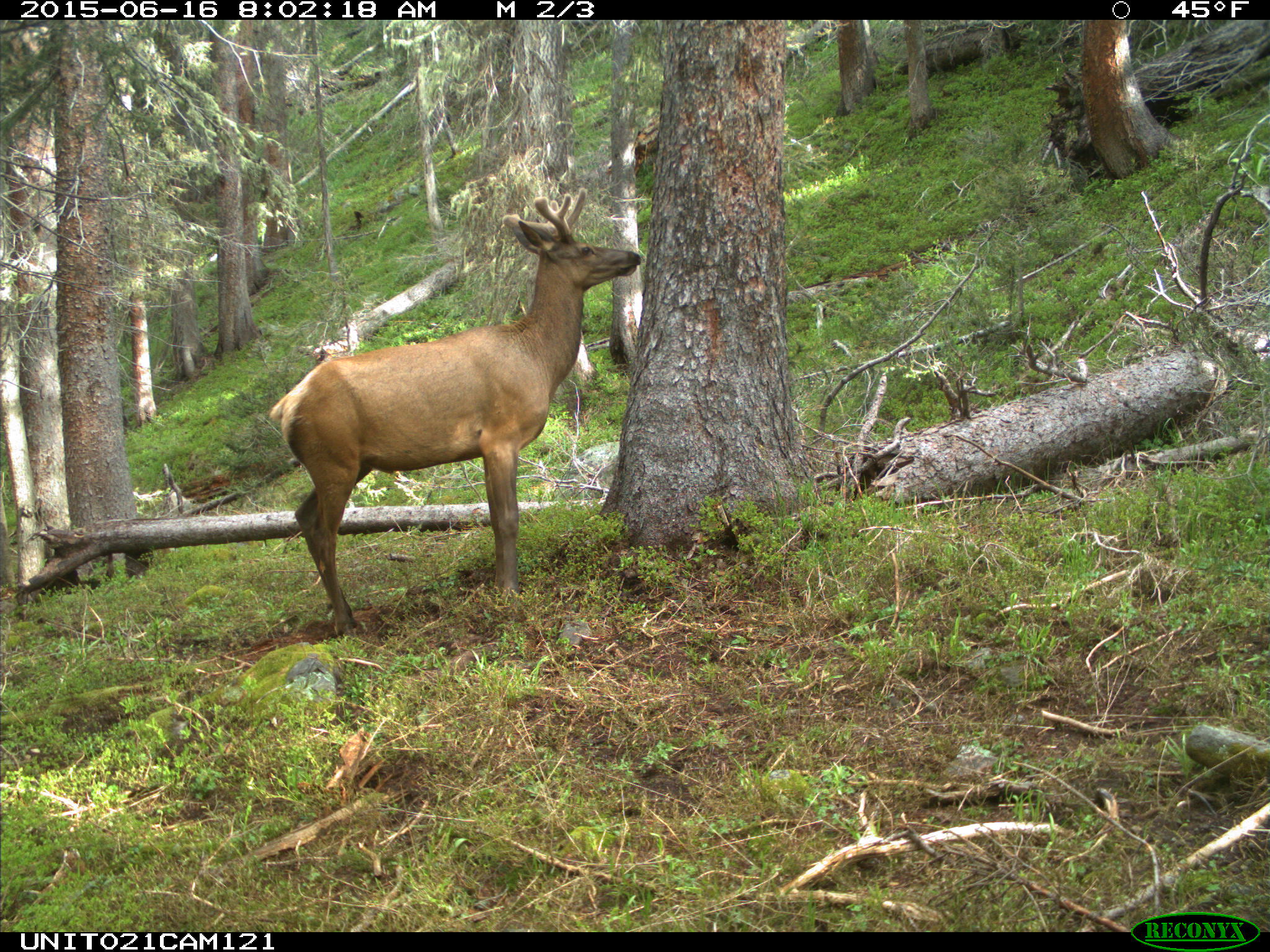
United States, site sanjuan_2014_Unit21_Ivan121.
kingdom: Animalia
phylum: Chordata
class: Mammalia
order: Artiodactyla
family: Cervidae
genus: Cervus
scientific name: Cervus elaphus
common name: red deer